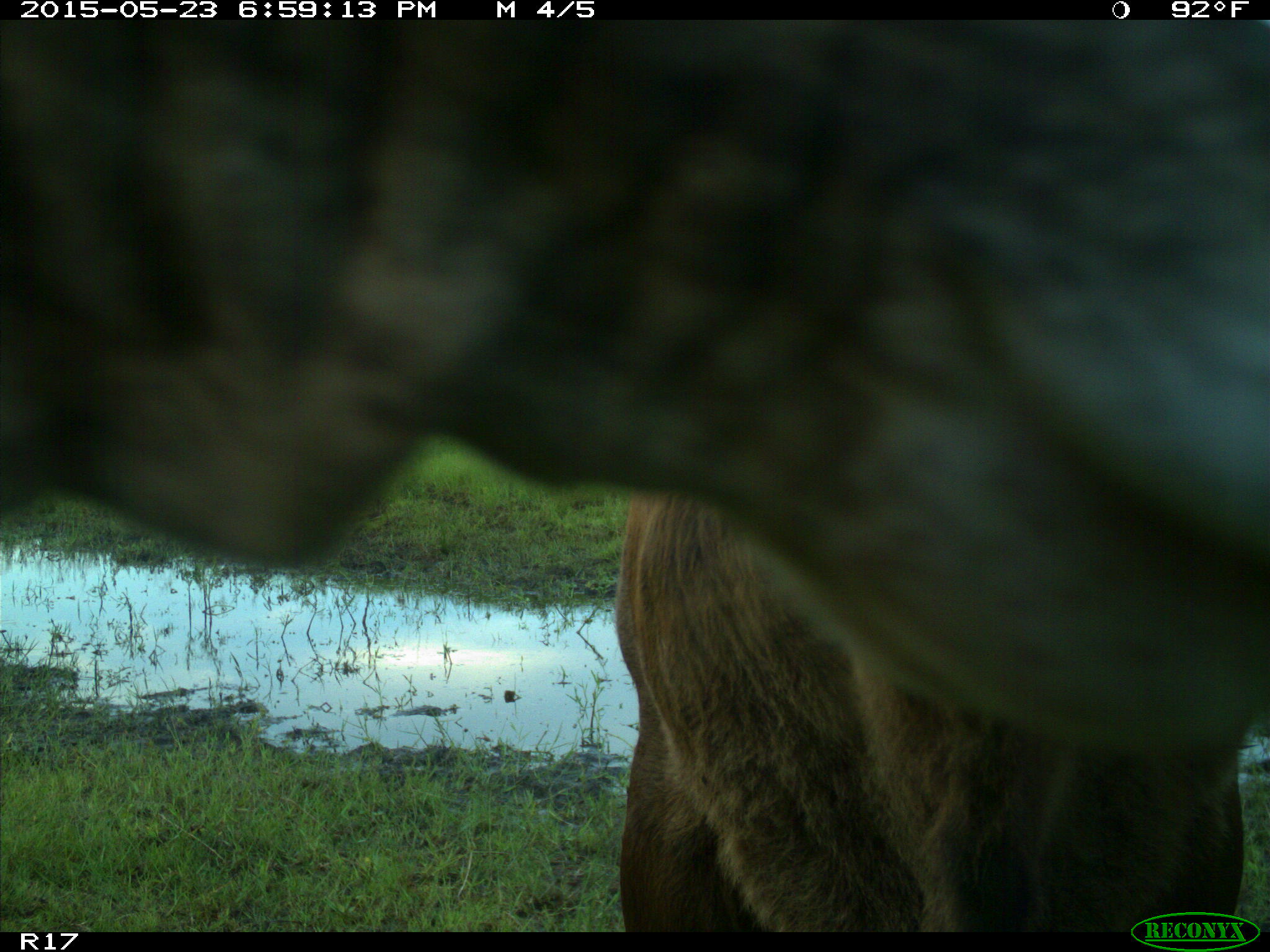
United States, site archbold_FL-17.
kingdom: Animalia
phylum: Chordata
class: Mammalia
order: Artiodactyla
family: Bovidae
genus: Bos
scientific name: Bos taurus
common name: domestic cow